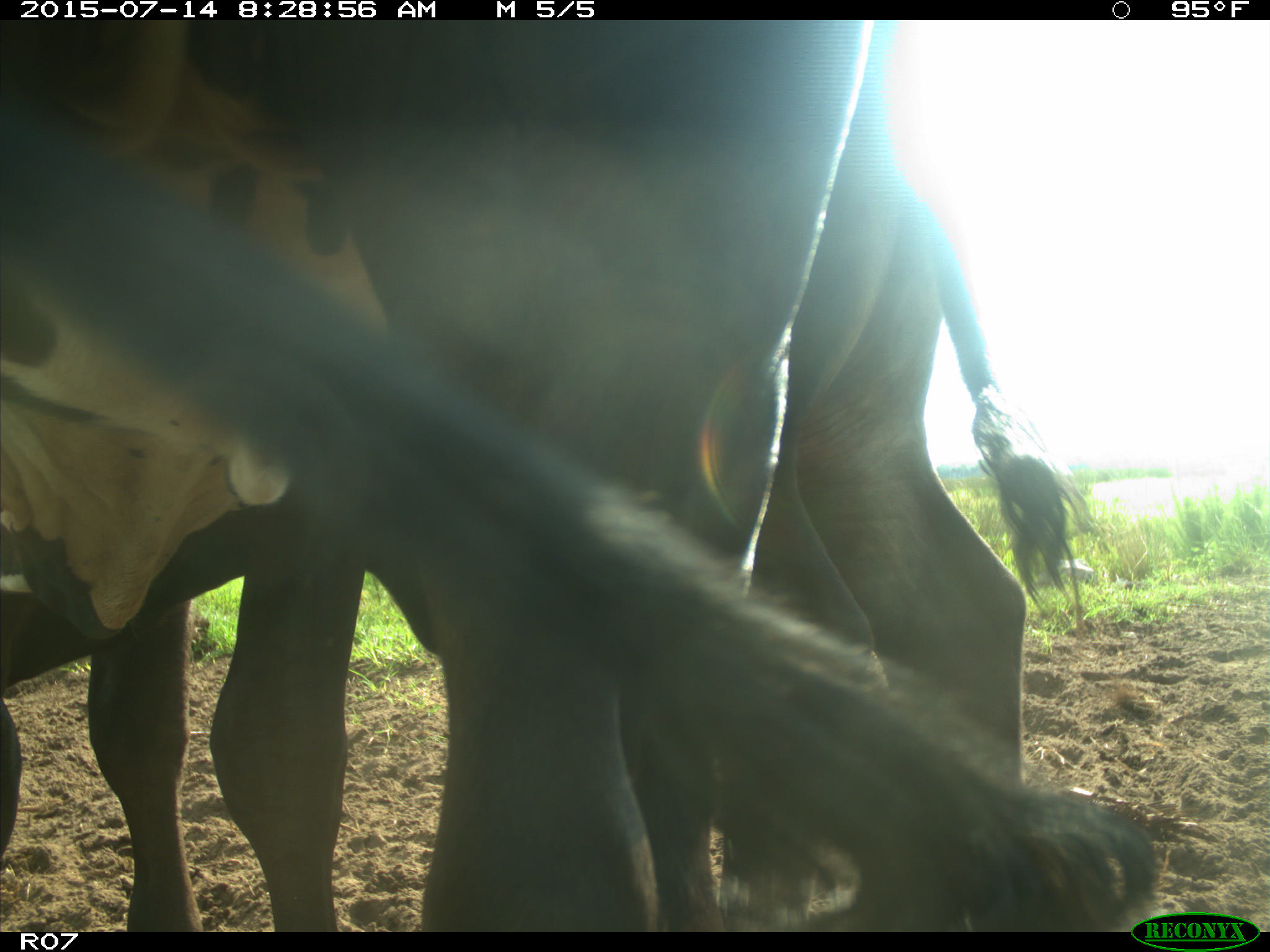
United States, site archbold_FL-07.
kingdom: Animalia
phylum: Chordata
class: Mammalia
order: Artiodactyla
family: Bovidae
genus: Bos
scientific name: Bos taurus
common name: domestic cow